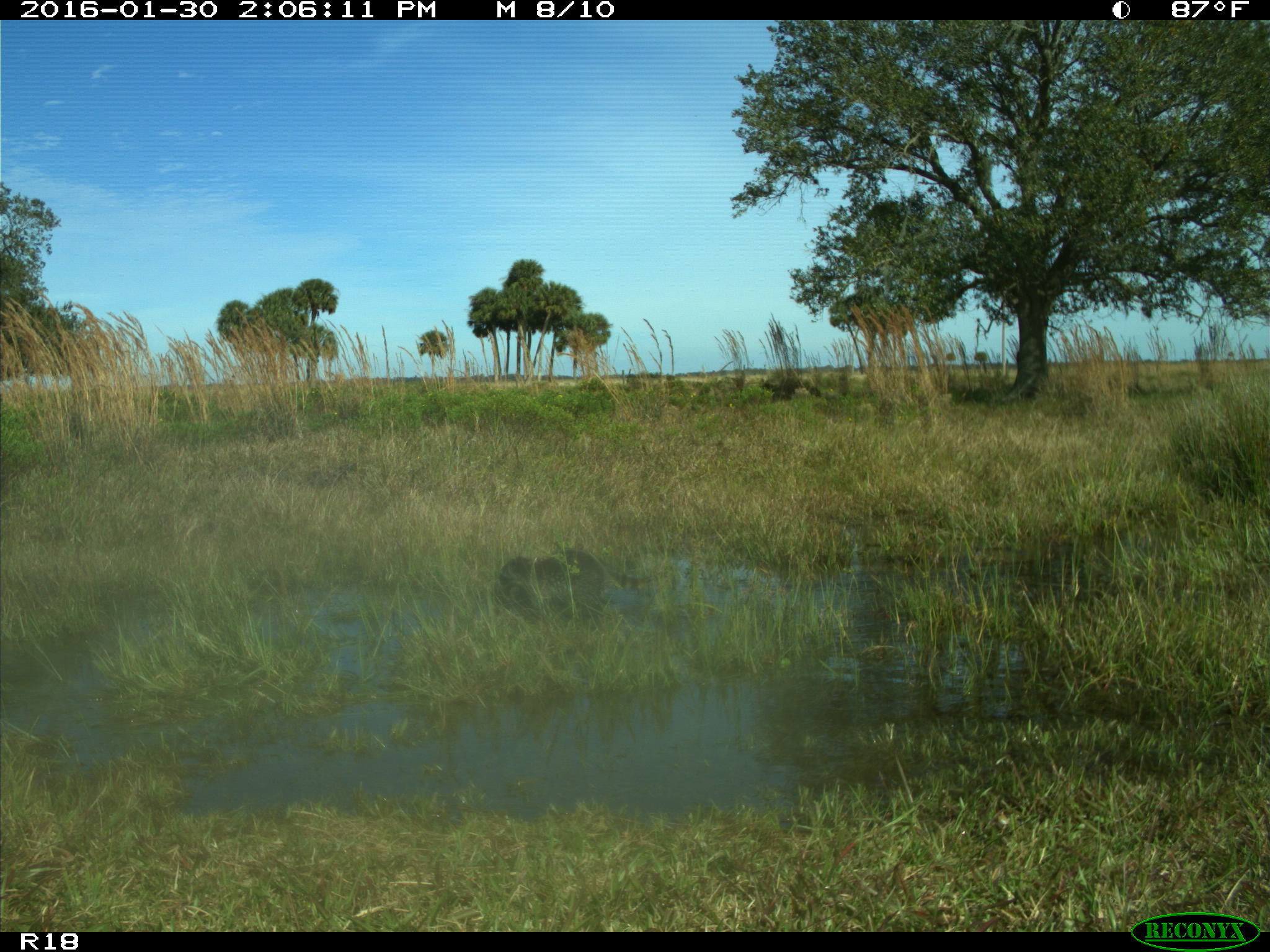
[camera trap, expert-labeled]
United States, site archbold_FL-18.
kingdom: Animalia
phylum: Chordata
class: Mammalia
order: Carnivora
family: Procyonidae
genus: Procyon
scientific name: Procyon lotor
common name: common raccoon